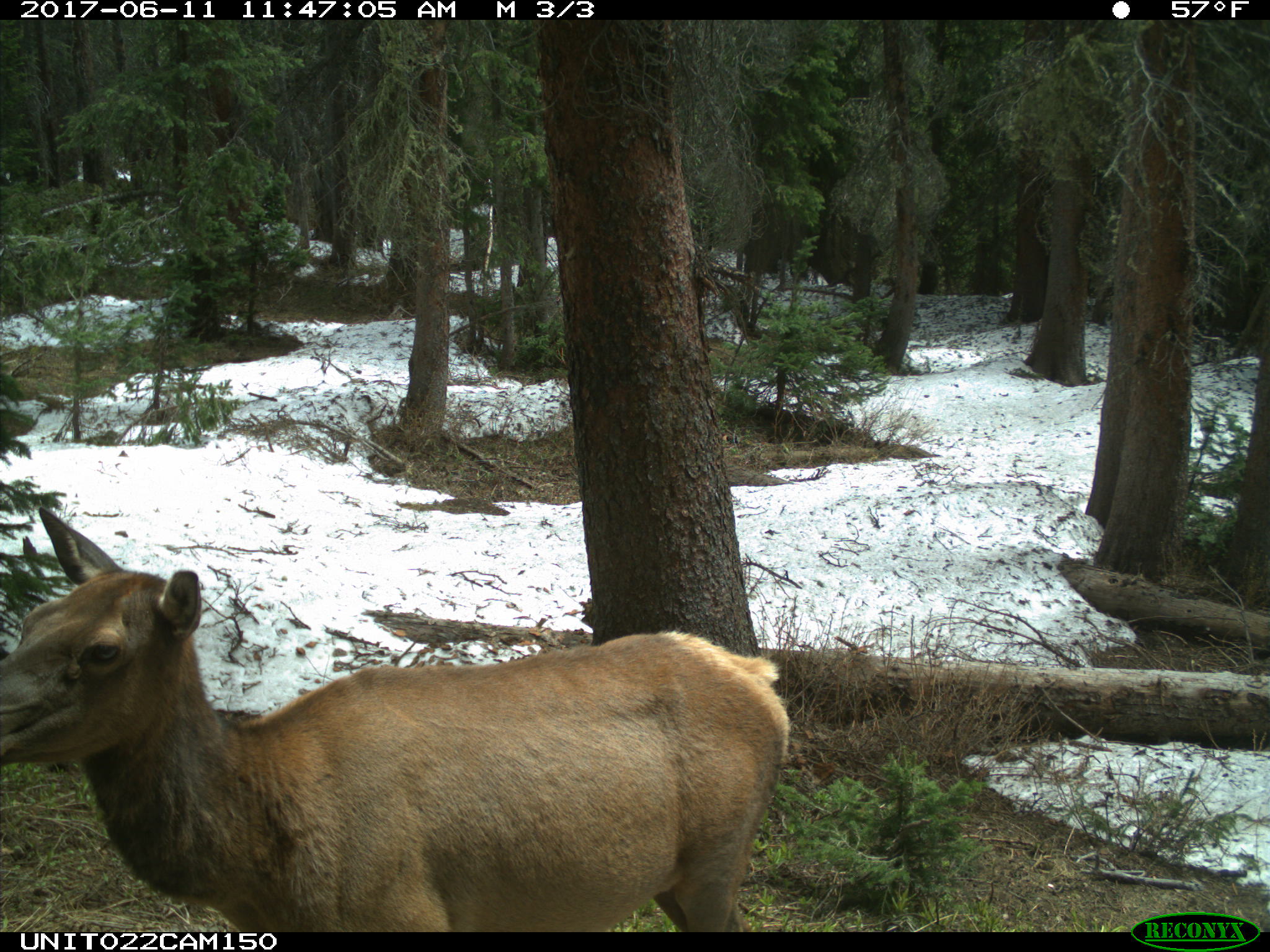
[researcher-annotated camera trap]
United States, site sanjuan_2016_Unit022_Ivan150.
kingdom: Animalia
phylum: Chordata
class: Mammalia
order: Artiodactyla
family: Cervidae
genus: Cervus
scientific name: Cervus elaphus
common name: red deer